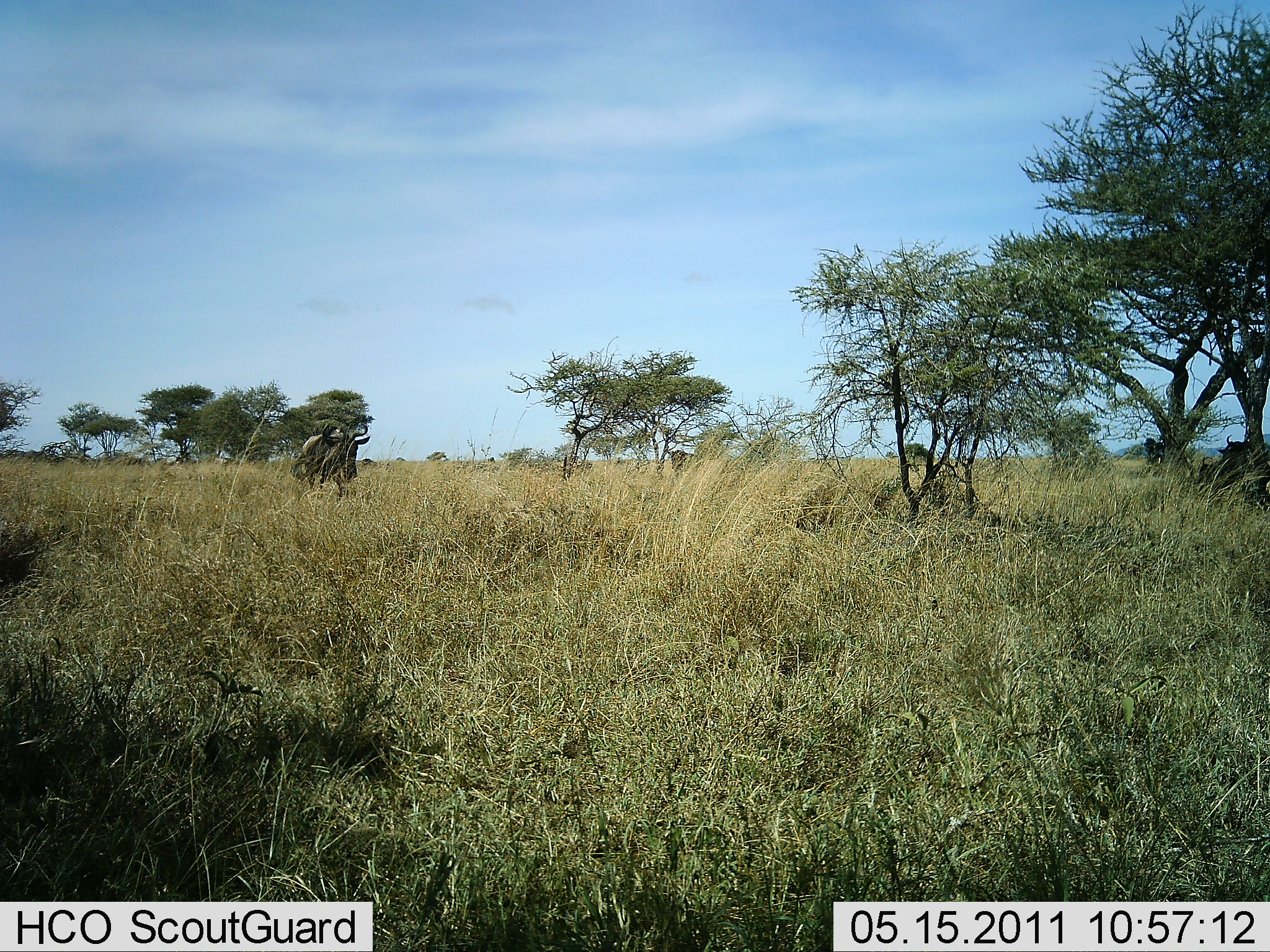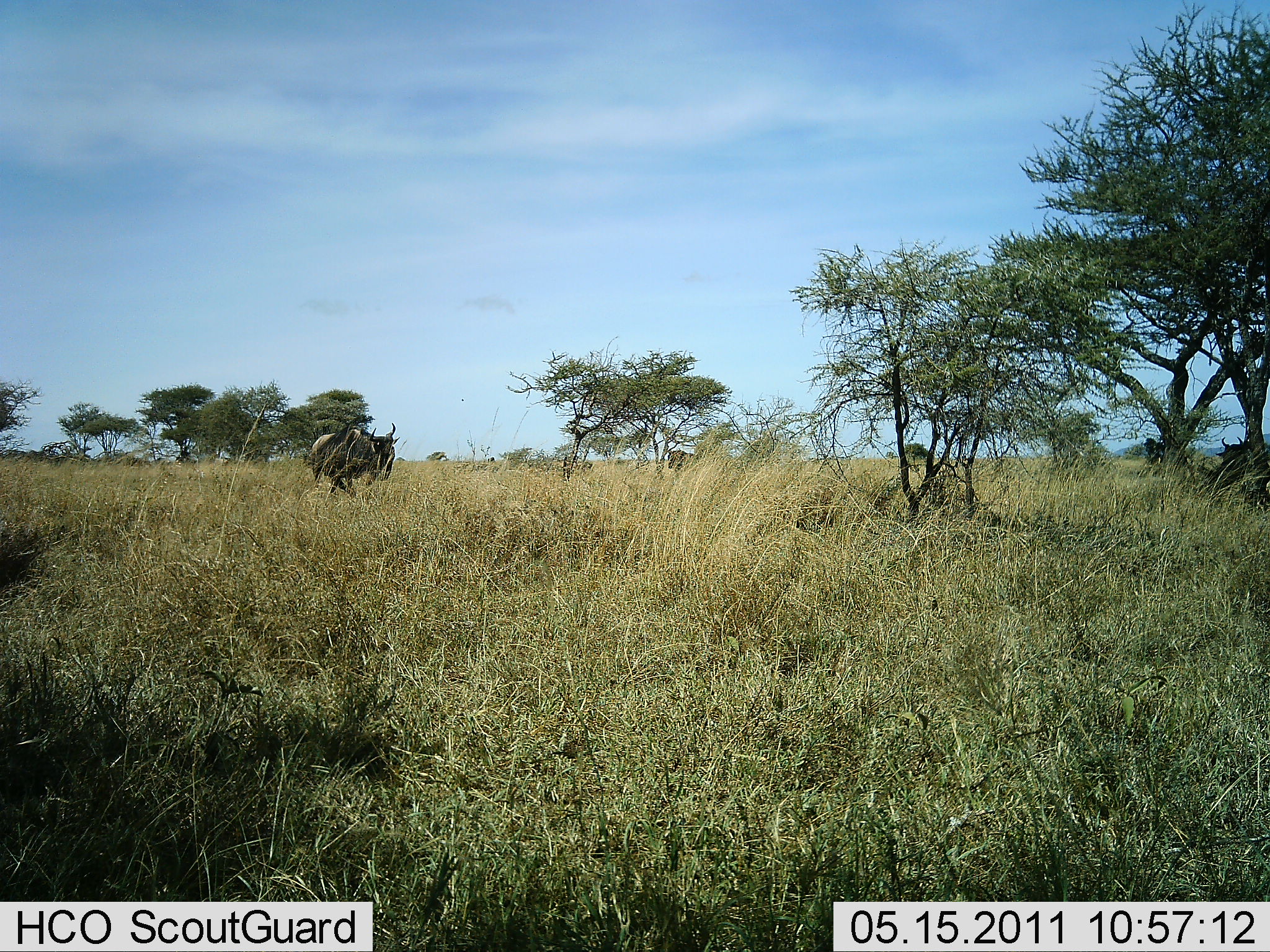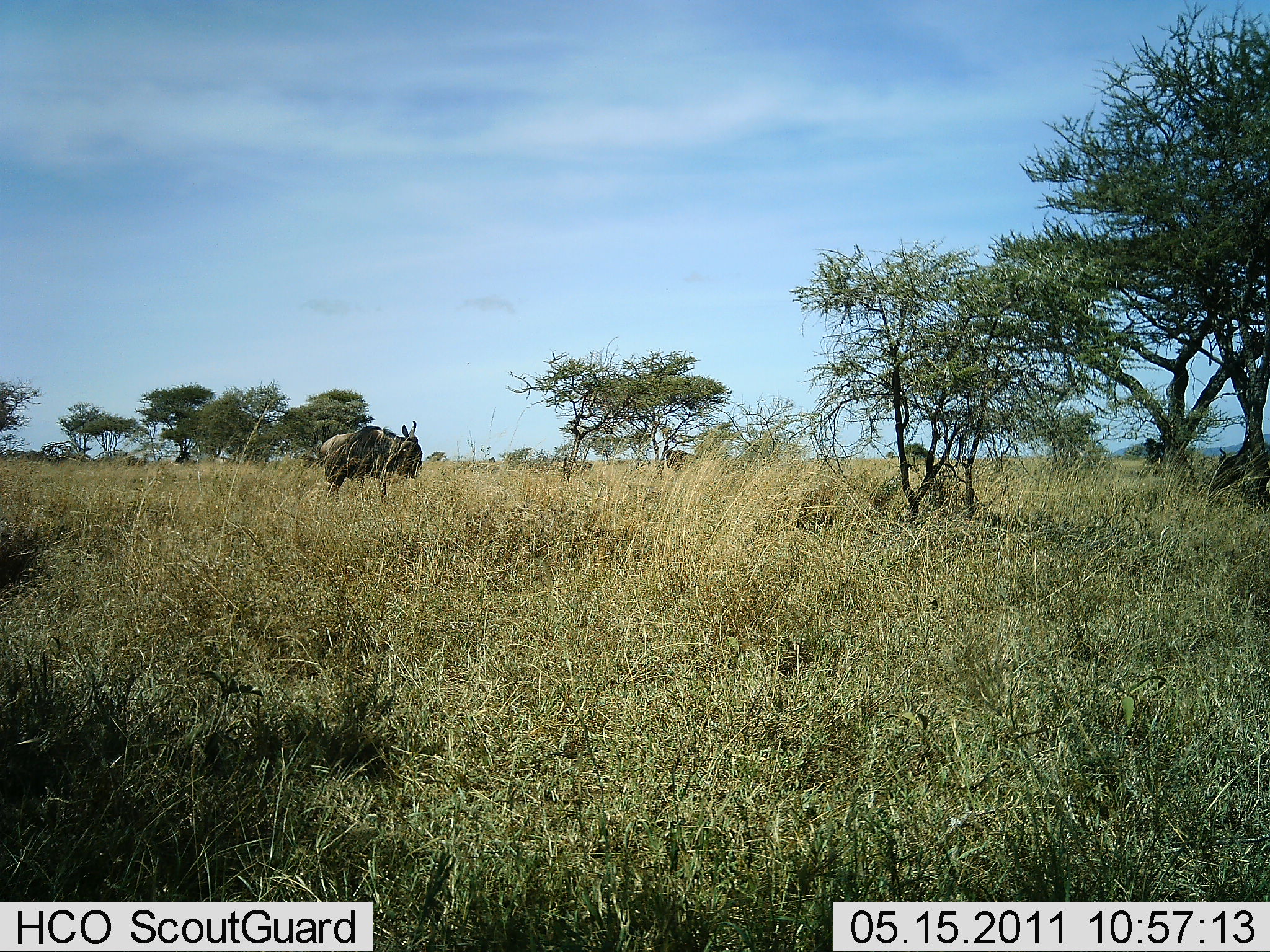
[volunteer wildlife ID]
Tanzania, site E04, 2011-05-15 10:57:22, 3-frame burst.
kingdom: Animalia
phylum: Chordata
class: Mammalia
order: Artiodactyla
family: Bovidae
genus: Connochaetes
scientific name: Connochaetes taurinus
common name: blue wildebeest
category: wildebeest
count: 2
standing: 42%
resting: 17%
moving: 83%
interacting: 0%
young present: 0%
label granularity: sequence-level